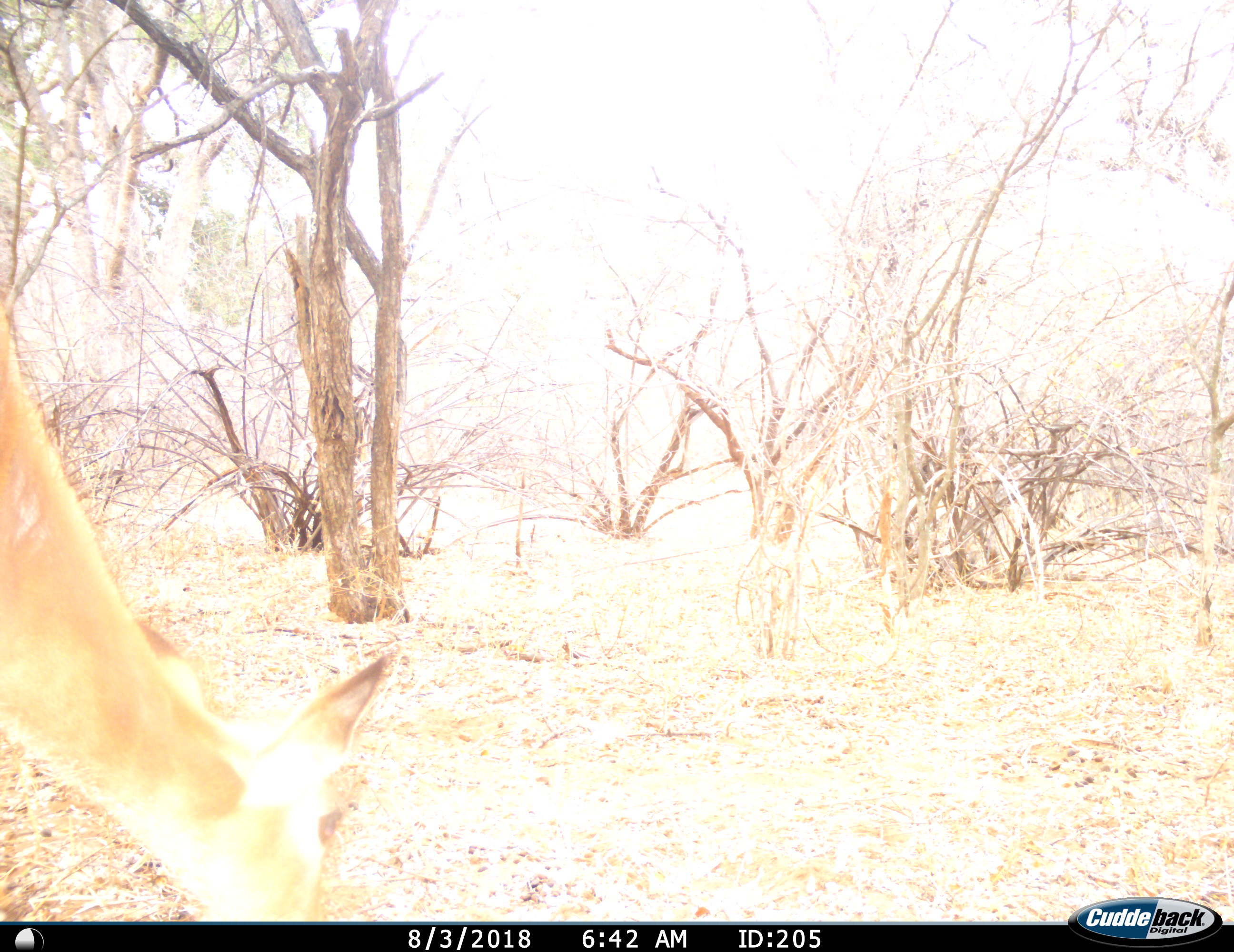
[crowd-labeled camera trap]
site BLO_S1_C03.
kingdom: Animalia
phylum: Chordata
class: Mammalia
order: Artiodactyla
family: Bovidae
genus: Aepyceros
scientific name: Aepyceros melampus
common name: impala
Impala (Aepyceros melampus), count 1. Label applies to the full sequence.